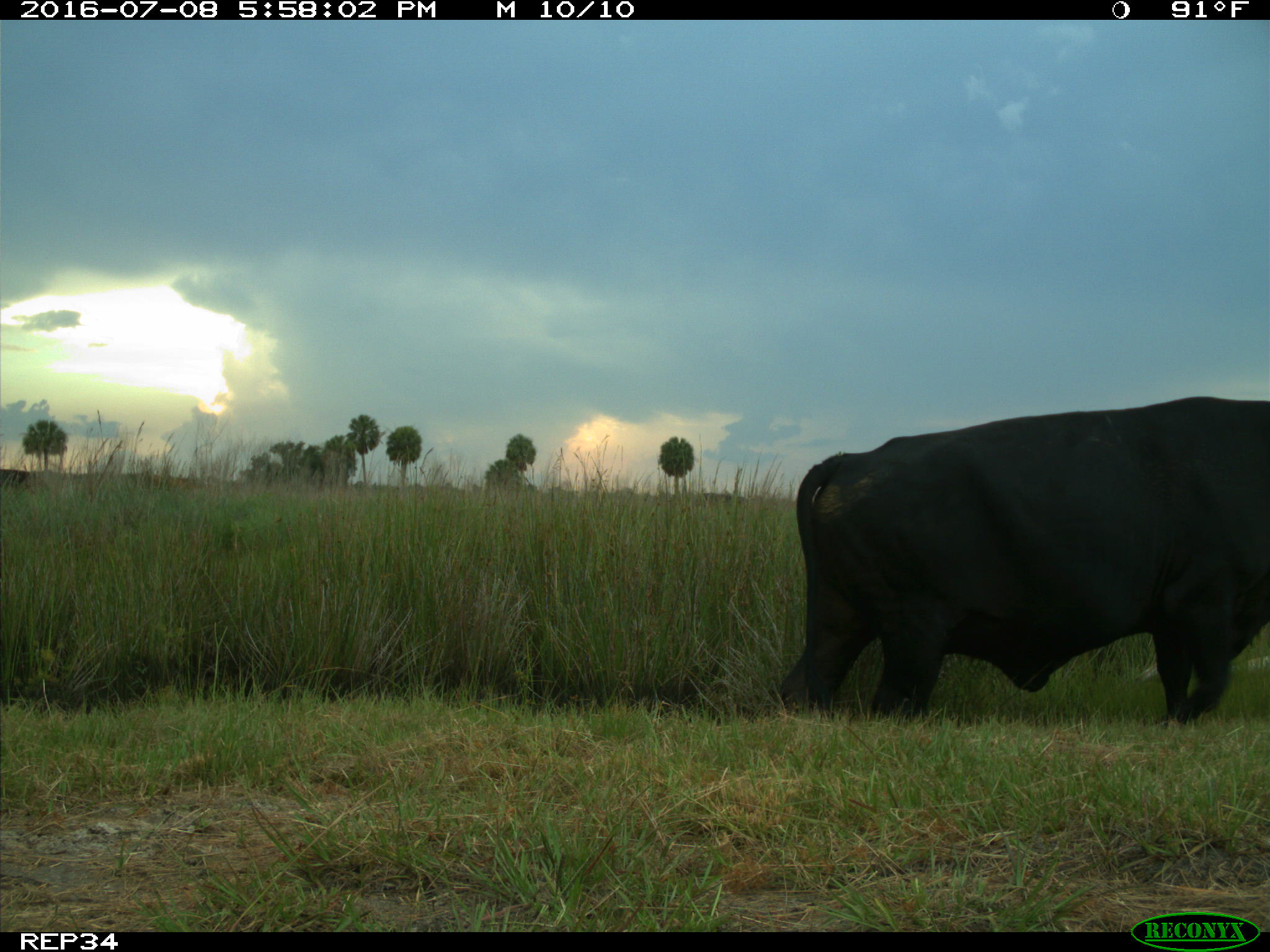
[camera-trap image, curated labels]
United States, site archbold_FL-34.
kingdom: Animalia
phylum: Chordata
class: Mammalia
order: Artiodactyla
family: Bovidae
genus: Bos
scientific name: Bos taurus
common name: domestic cow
Bos taurus (domestic cow).